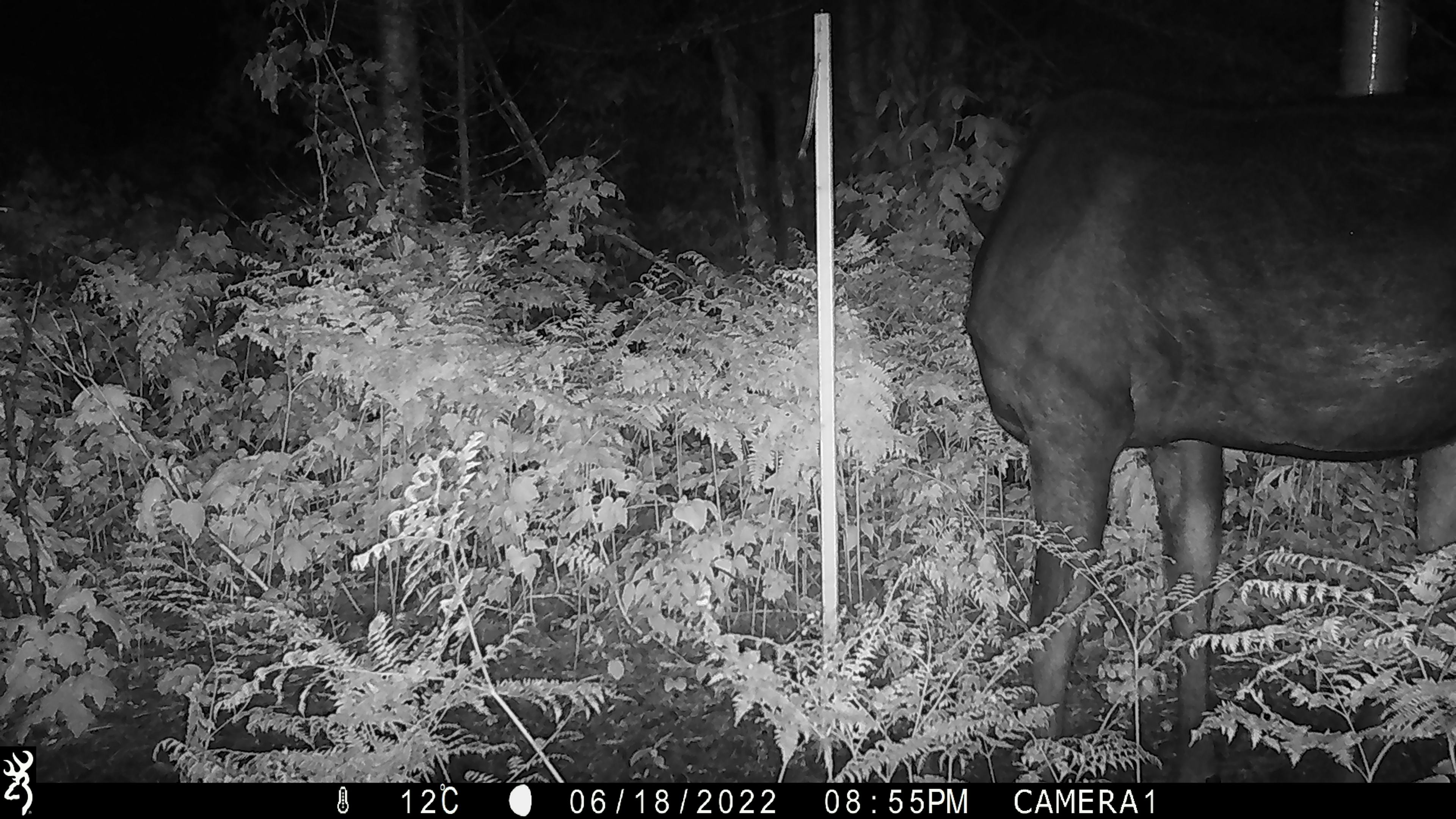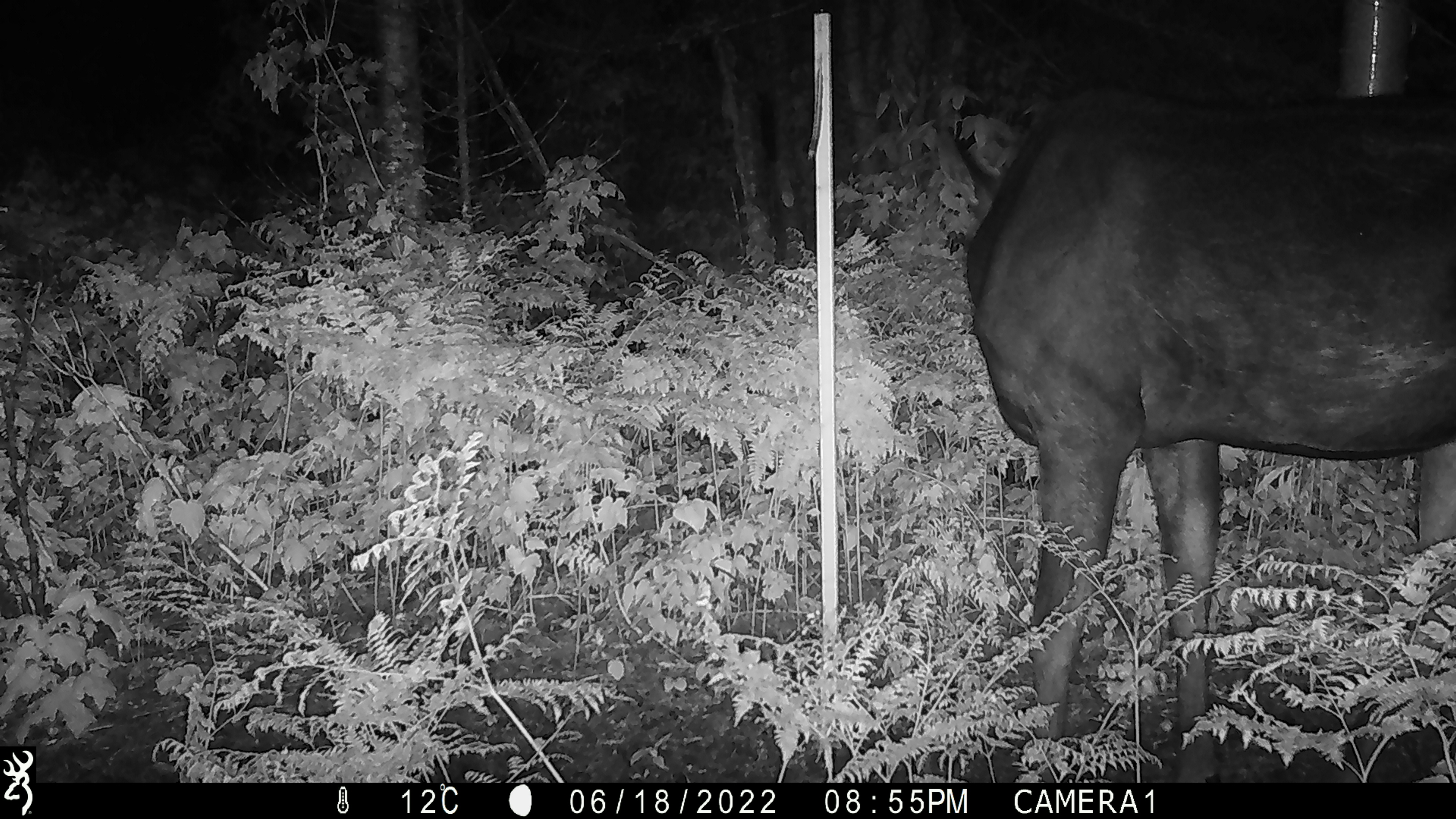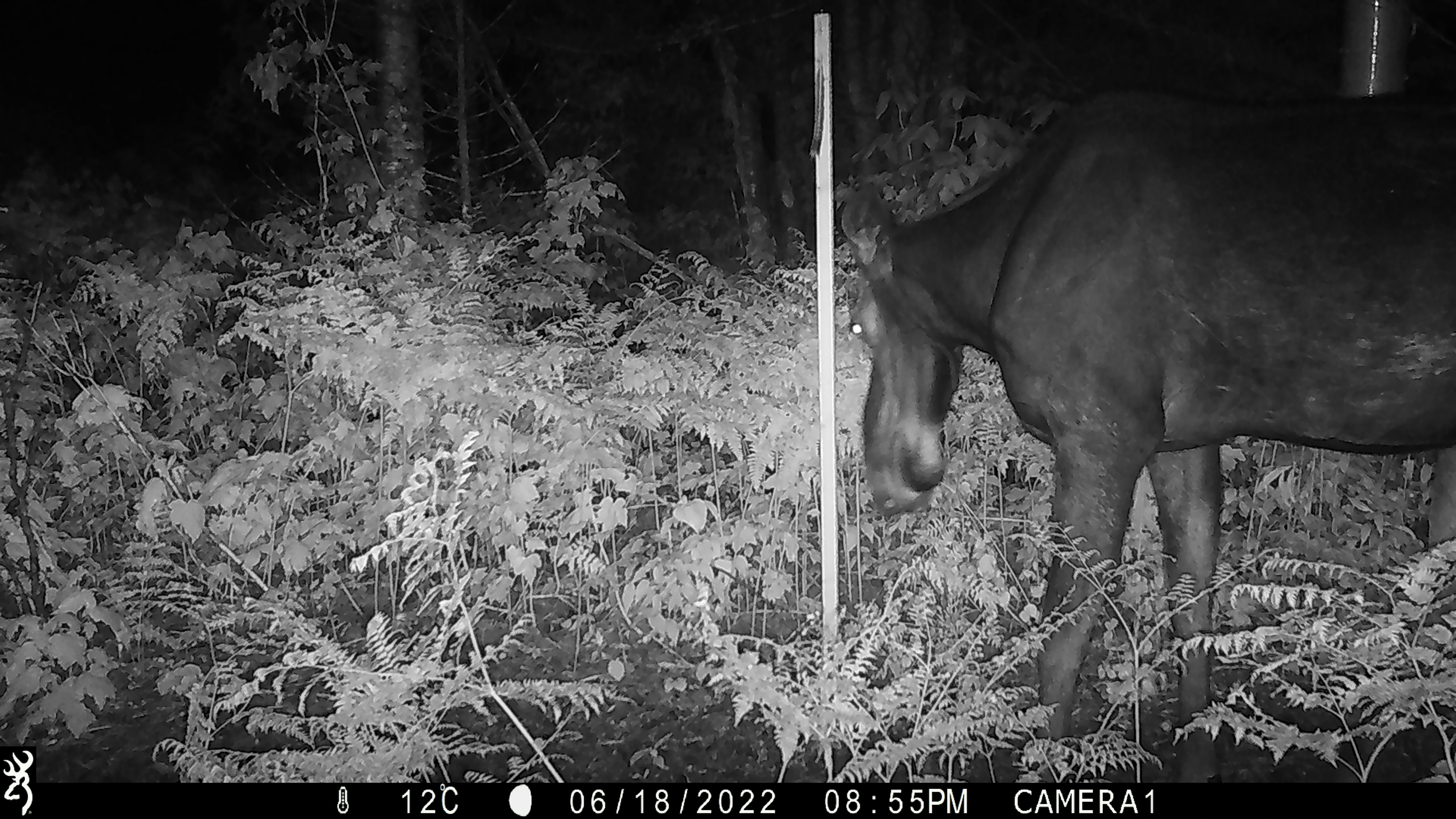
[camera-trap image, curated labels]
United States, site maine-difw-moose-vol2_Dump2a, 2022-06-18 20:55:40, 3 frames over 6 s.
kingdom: Animalia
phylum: Chordata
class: Mammalia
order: Artiodactyla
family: Cervidae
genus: Alces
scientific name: Alces alces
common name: moose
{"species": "moose (Alces alces)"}